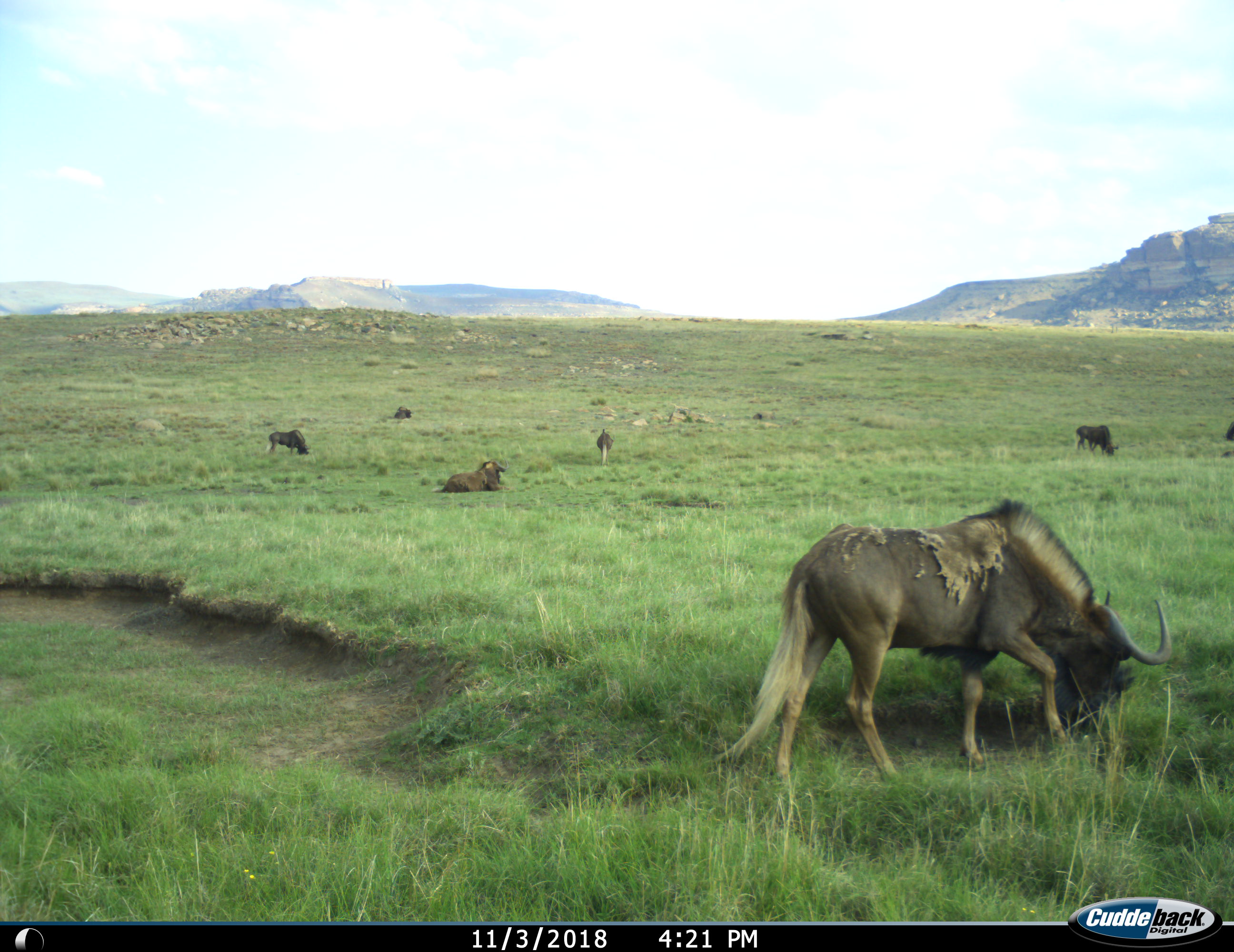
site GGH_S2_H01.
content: unidentified animal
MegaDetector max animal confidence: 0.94